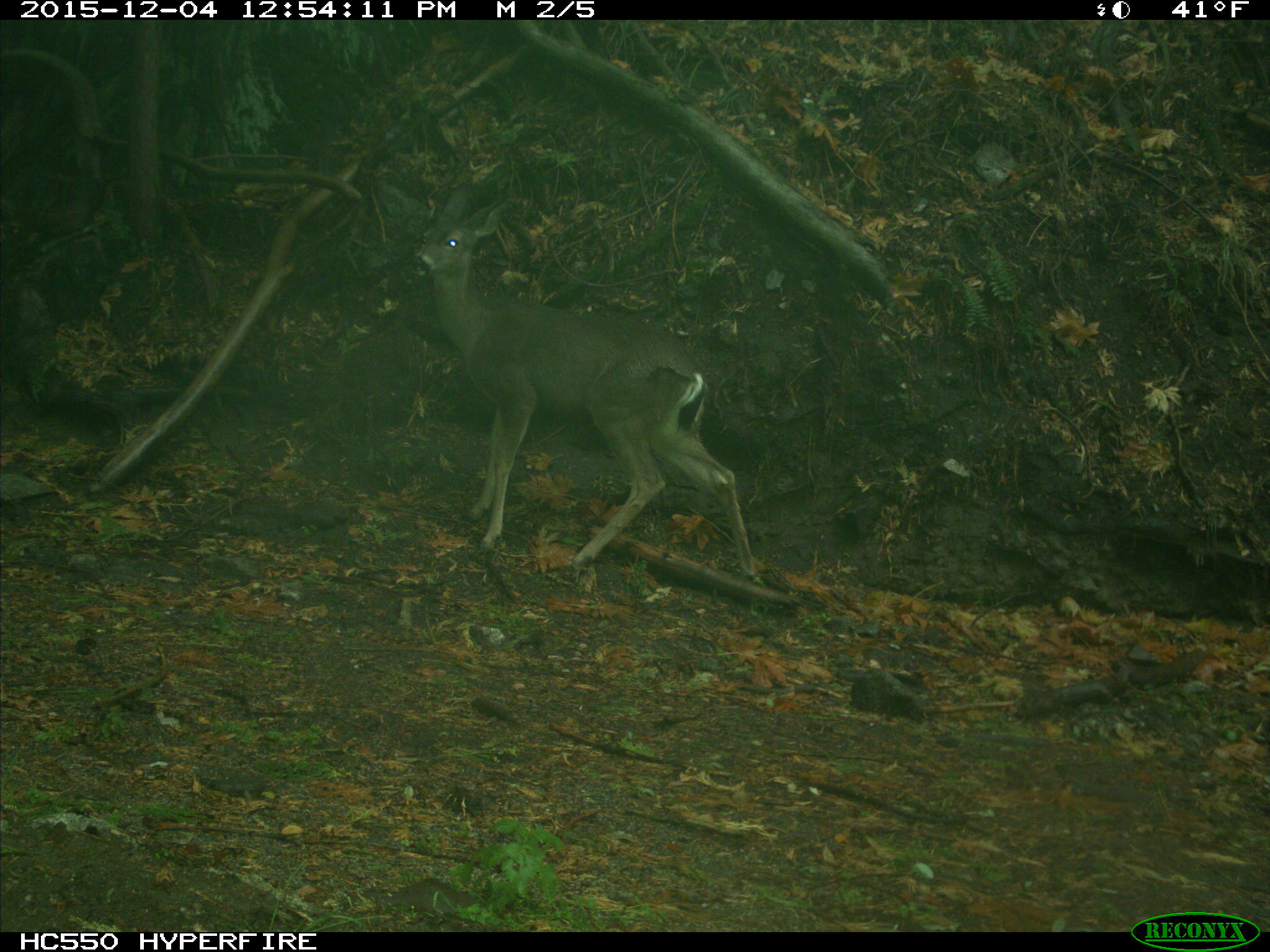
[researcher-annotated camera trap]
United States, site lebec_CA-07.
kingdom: Animalia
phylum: Chordata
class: Mammalia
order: Artiodactyla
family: Cervidae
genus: Odocoileus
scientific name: Odocoileus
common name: deer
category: unidentified deer